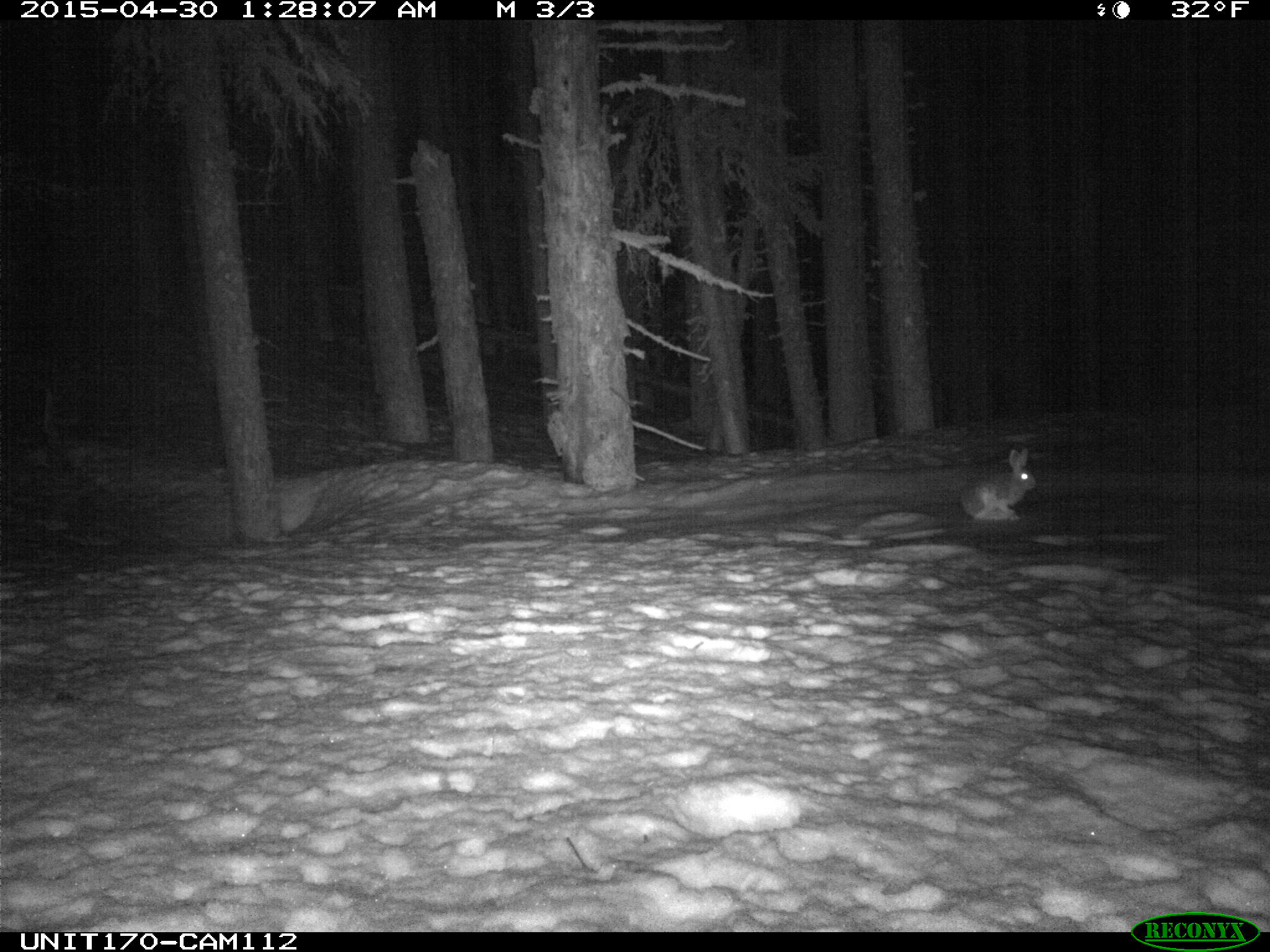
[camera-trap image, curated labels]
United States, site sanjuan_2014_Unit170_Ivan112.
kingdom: Animalia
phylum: Chordata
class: Mammalia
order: Lagomorpha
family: Leporidae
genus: Lepus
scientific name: Lepus americanus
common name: snowshoe hare